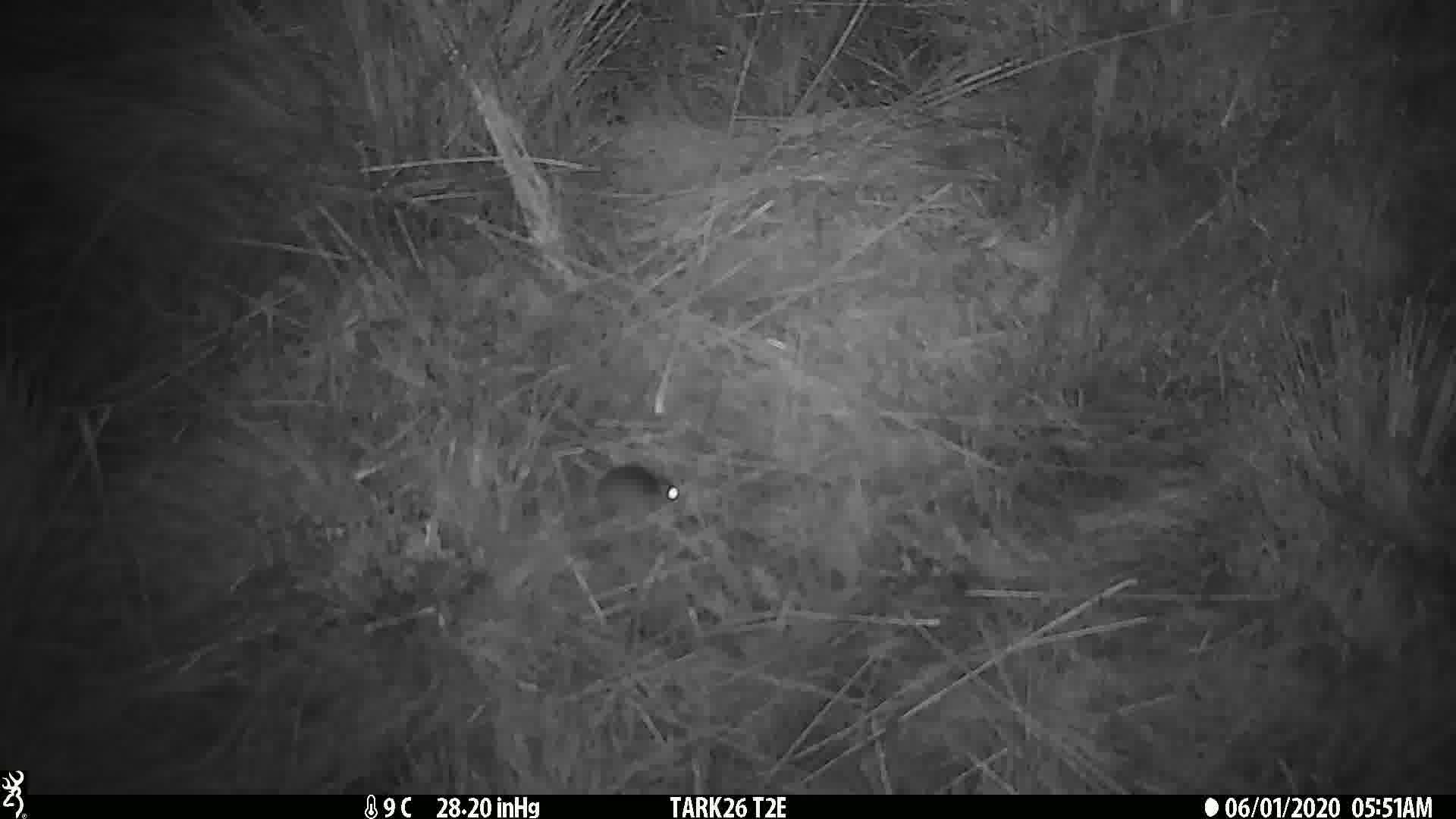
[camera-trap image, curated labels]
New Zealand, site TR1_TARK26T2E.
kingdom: Animalia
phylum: Chordata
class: Mammalia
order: Rodentia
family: Muridae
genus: Mus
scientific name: Mus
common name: mouse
Mouse (Mus).